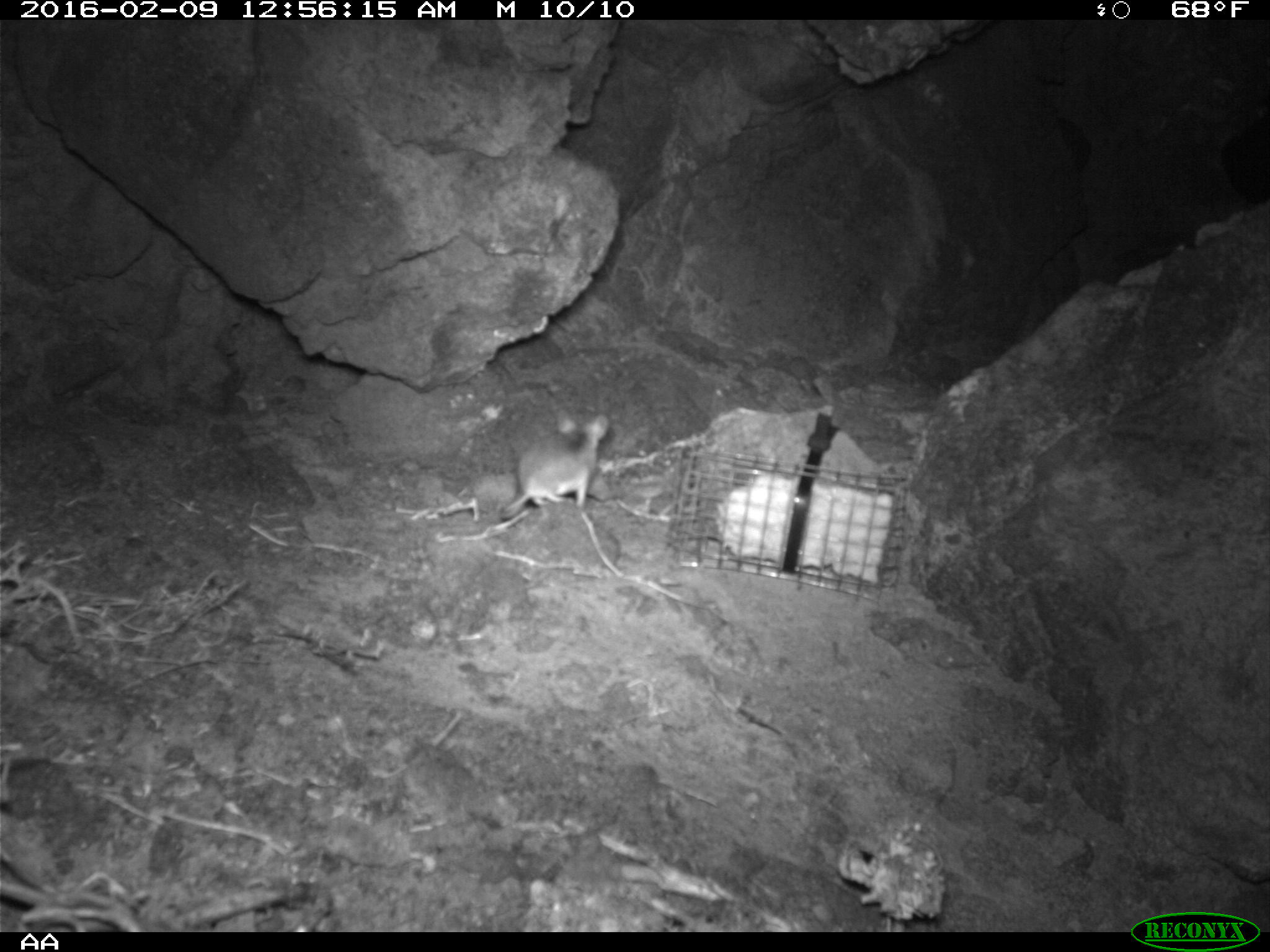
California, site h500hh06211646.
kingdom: Animalia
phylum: Chordata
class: Mammalia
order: Rodentia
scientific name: Rodentia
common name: rodent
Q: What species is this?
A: Rodent (Rodentia).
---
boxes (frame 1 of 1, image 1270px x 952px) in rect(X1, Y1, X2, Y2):
rodent: rect(499, 410, 609, 519)